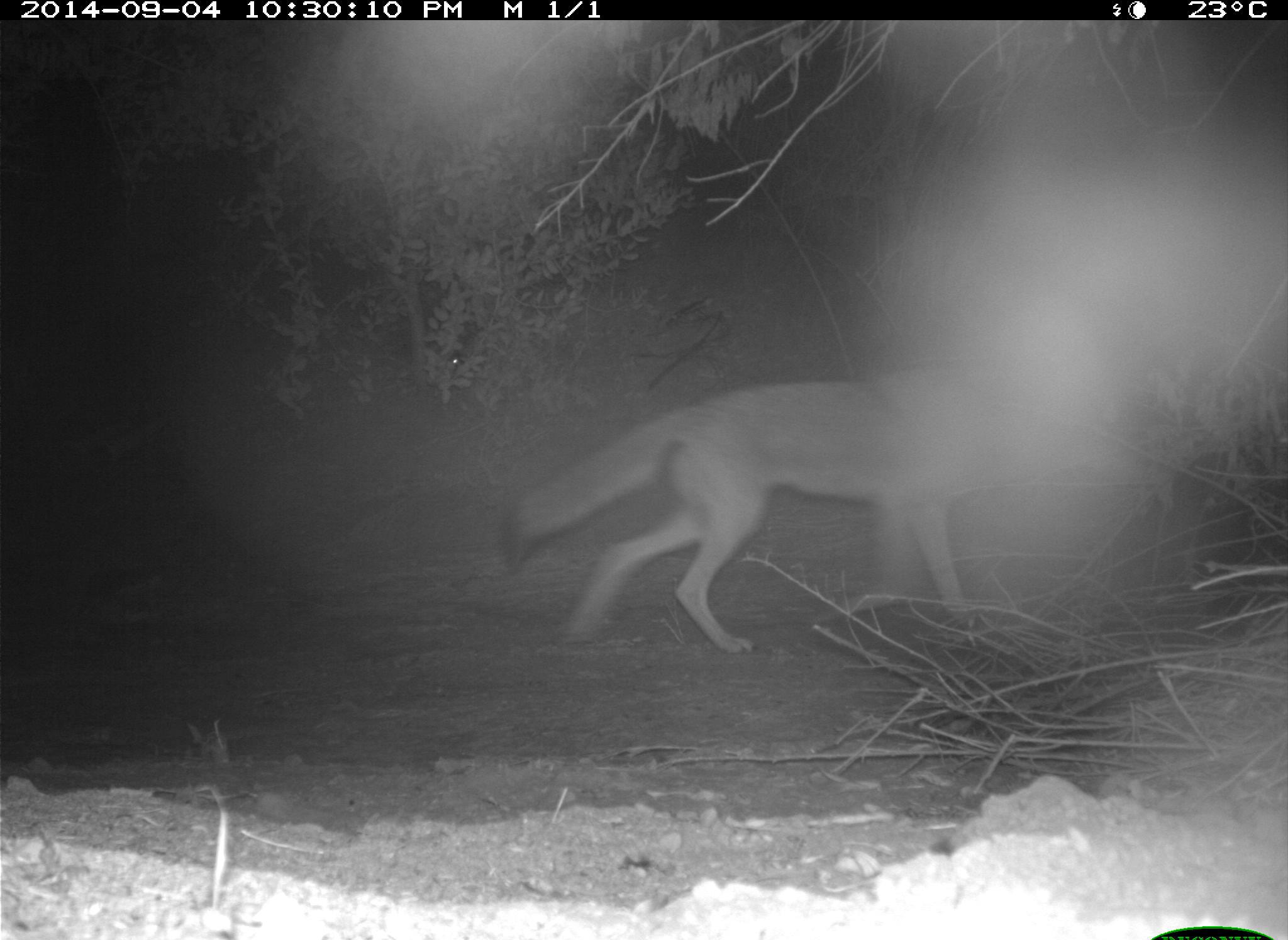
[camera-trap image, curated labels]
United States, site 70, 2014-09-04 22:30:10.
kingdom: Animalia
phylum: Chordata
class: Mammalia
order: Carnivora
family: Canidae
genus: Canis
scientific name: Canis latrans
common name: coyote